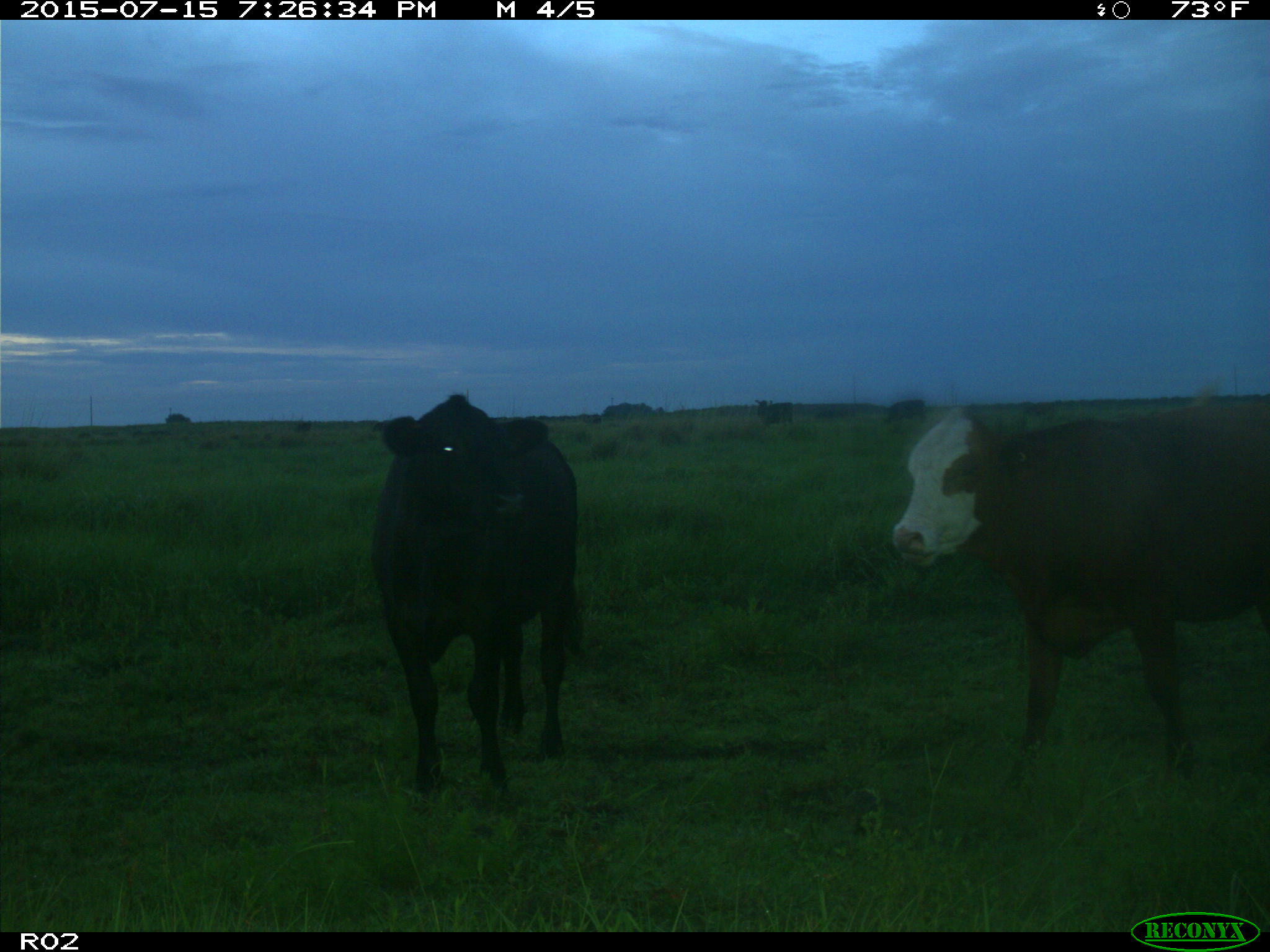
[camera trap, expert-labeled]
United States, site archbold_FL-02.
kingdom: Animalia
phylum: Chordata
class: Mammalia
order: Artiodactyla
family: Bovidae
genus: Bos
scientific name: Bos taurus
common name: domestic cow